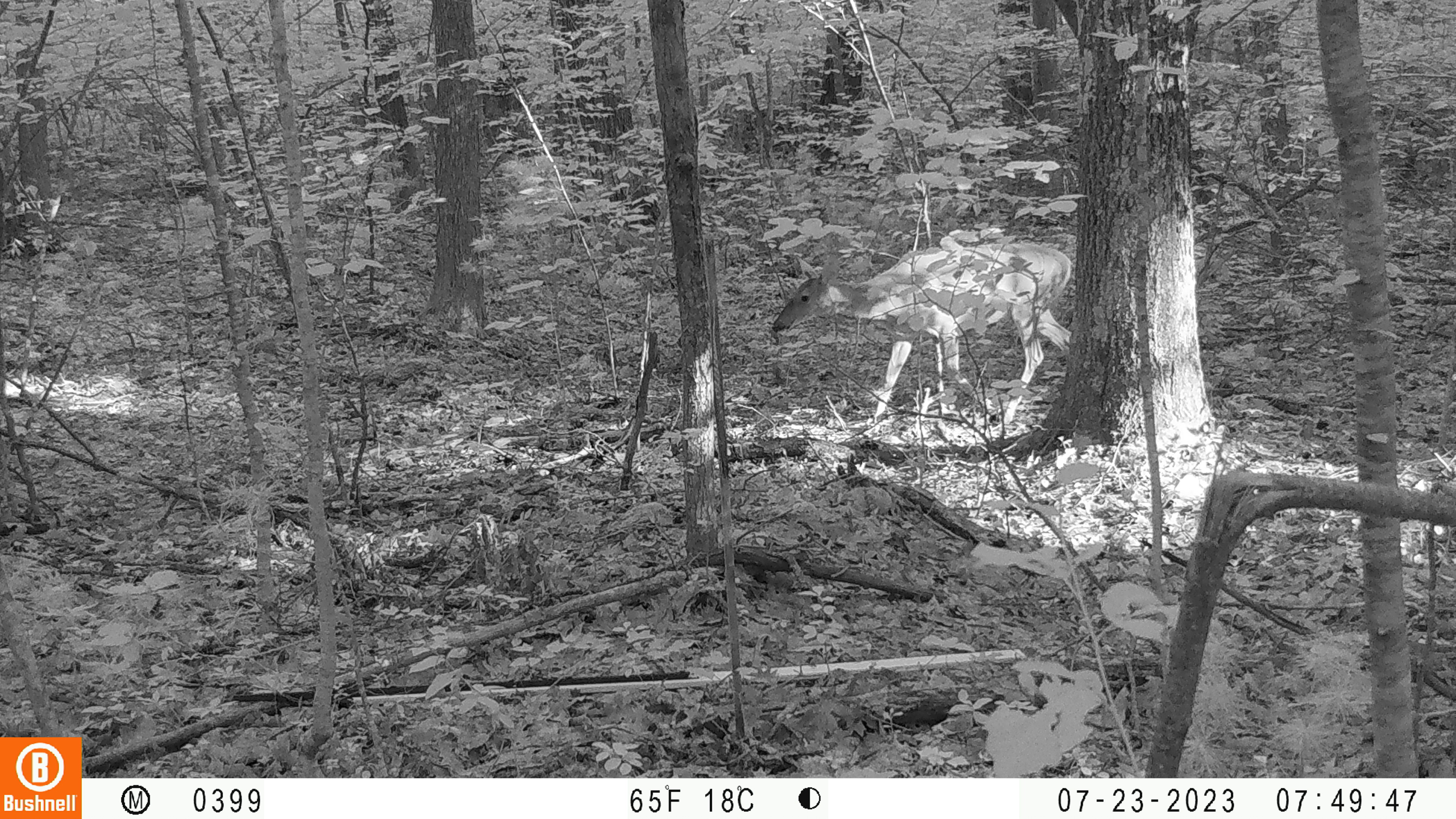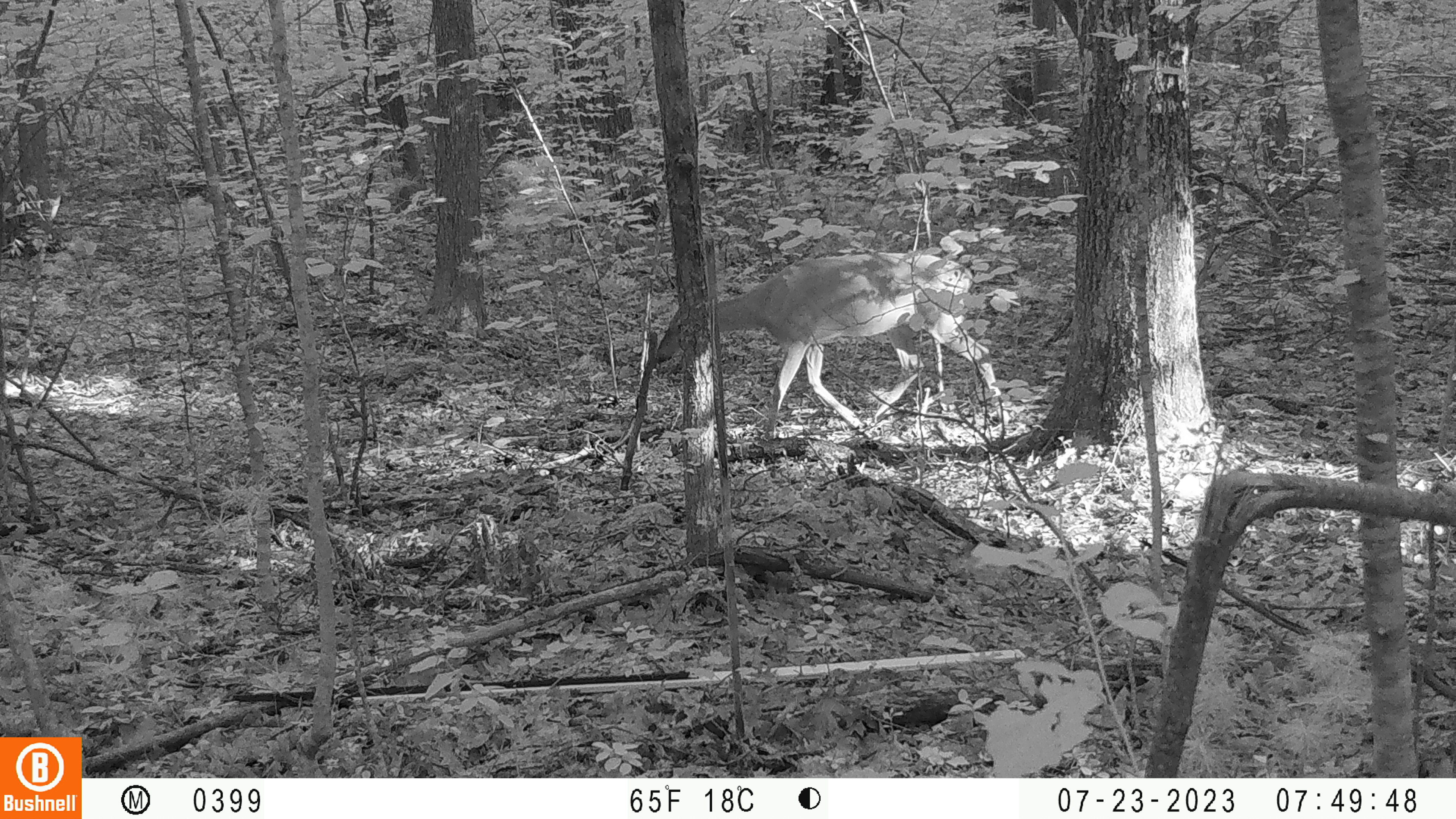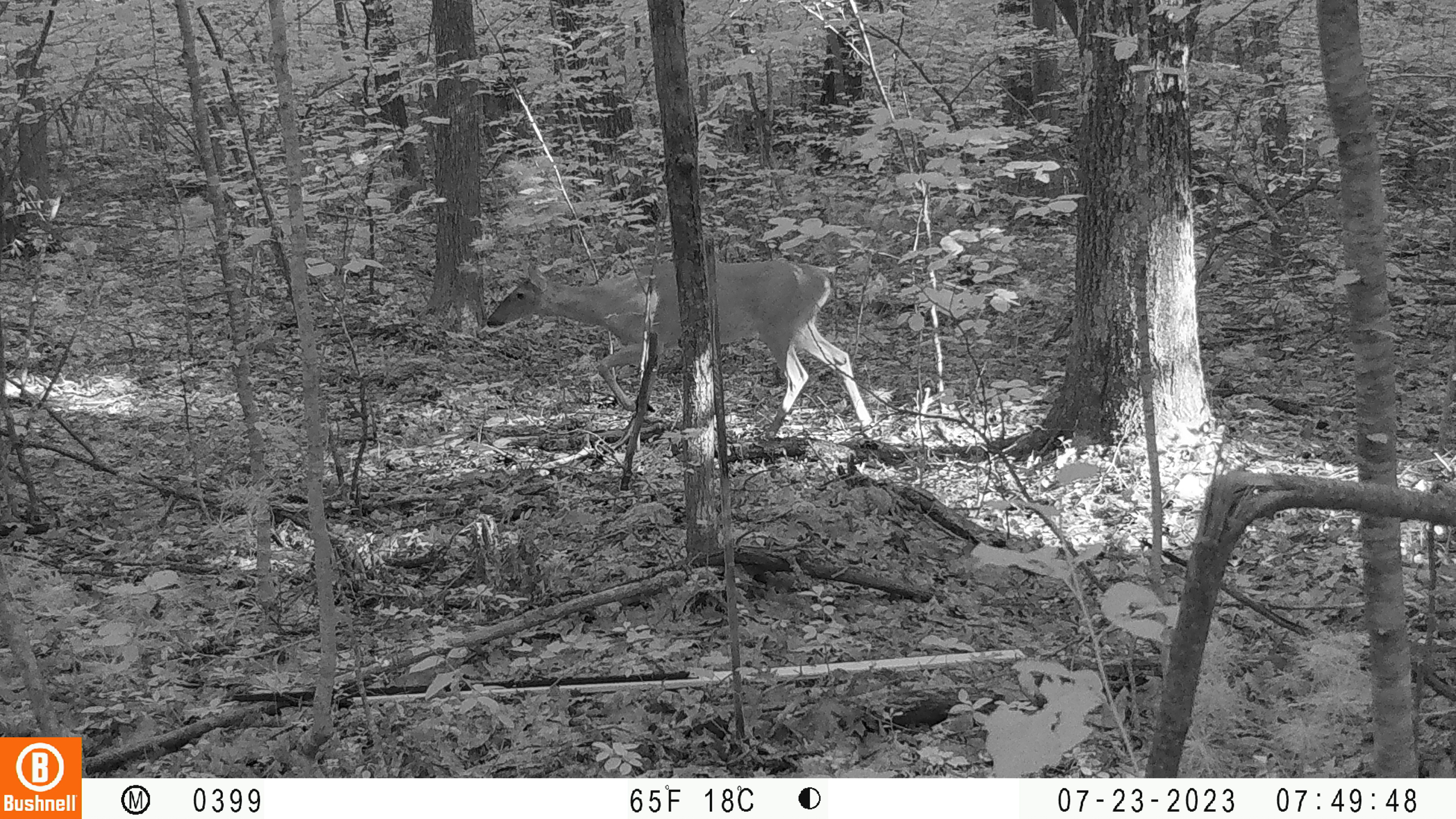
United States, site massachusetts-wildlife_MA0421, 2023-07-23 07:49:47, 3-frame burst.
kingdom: Animalia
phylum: Chordata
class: Mammalia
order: Artiodactyla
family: Cervidae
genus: Odocoileus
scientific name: Odocoileus virginianus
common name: white-tailed deer